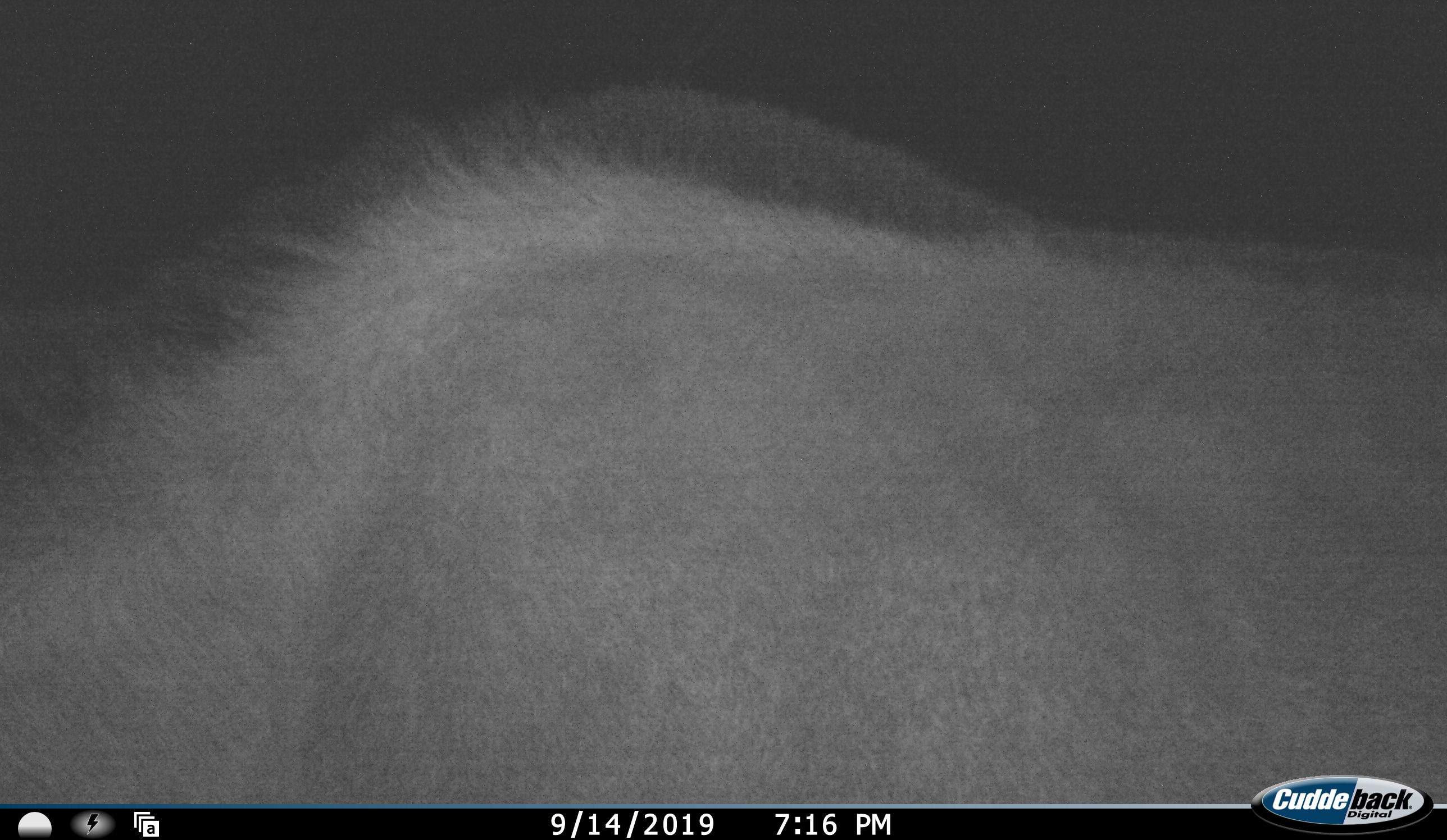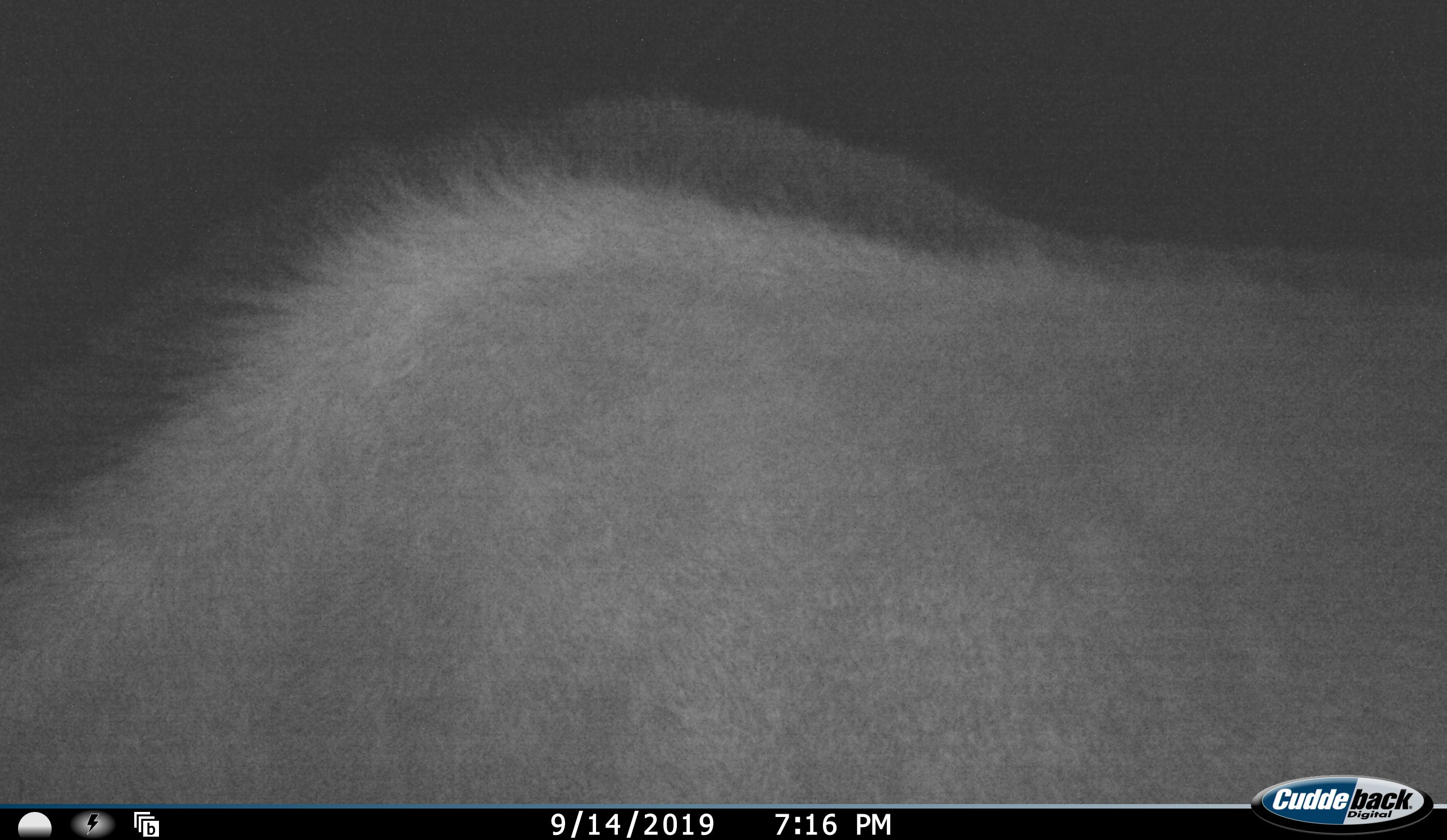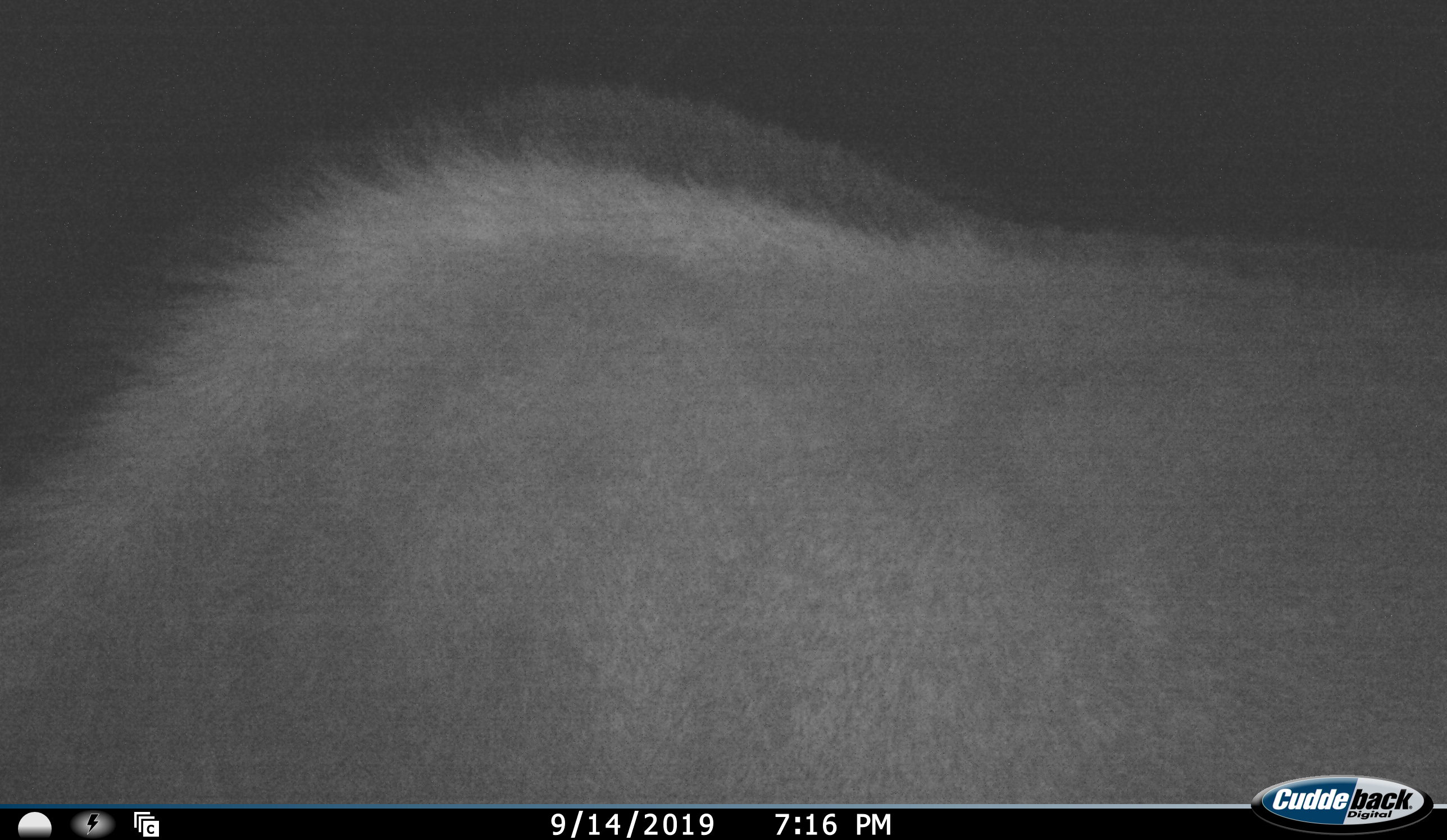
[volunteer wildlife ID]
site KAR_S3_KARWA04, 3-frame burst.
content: unidentified animal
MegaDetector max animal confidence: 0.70